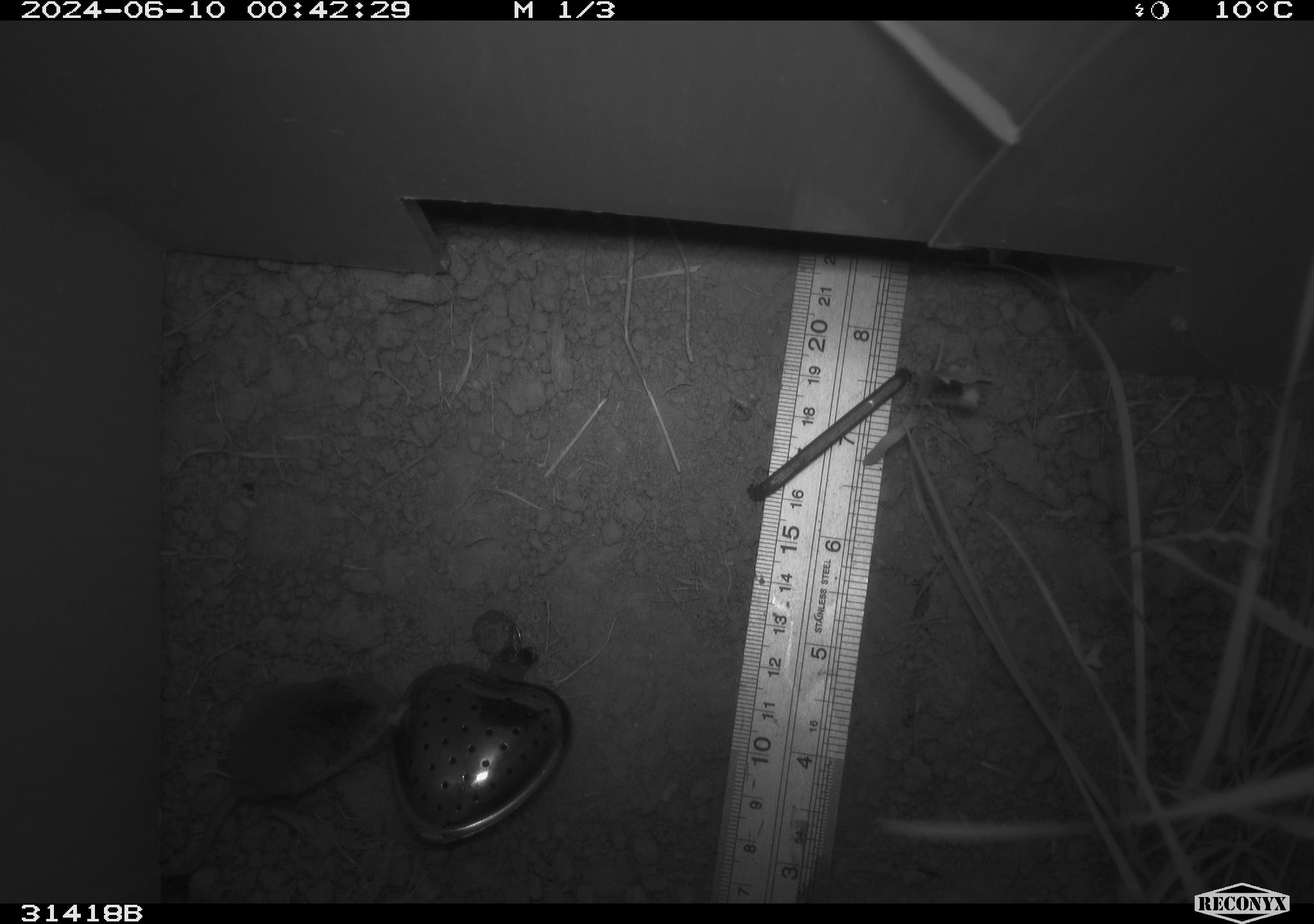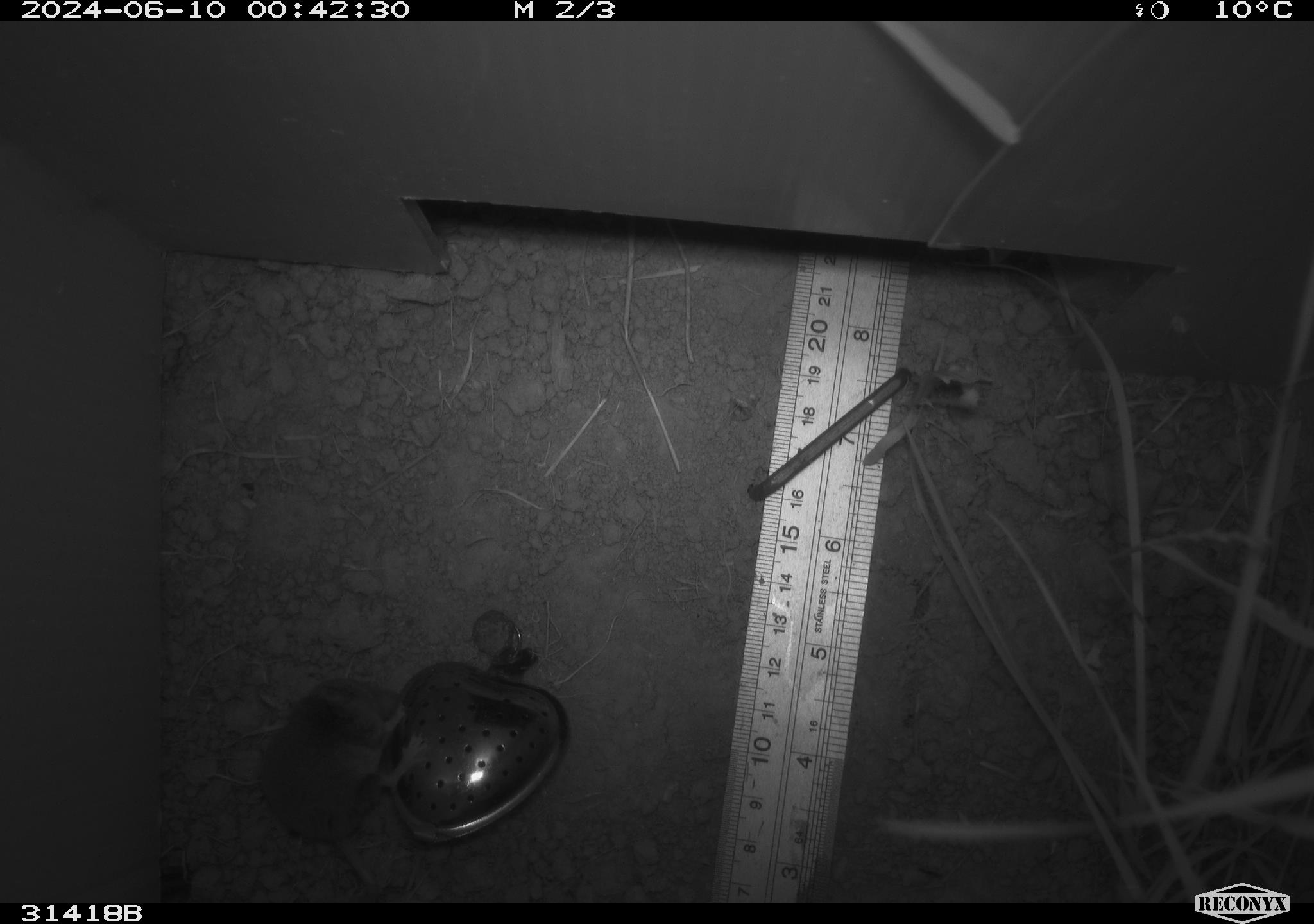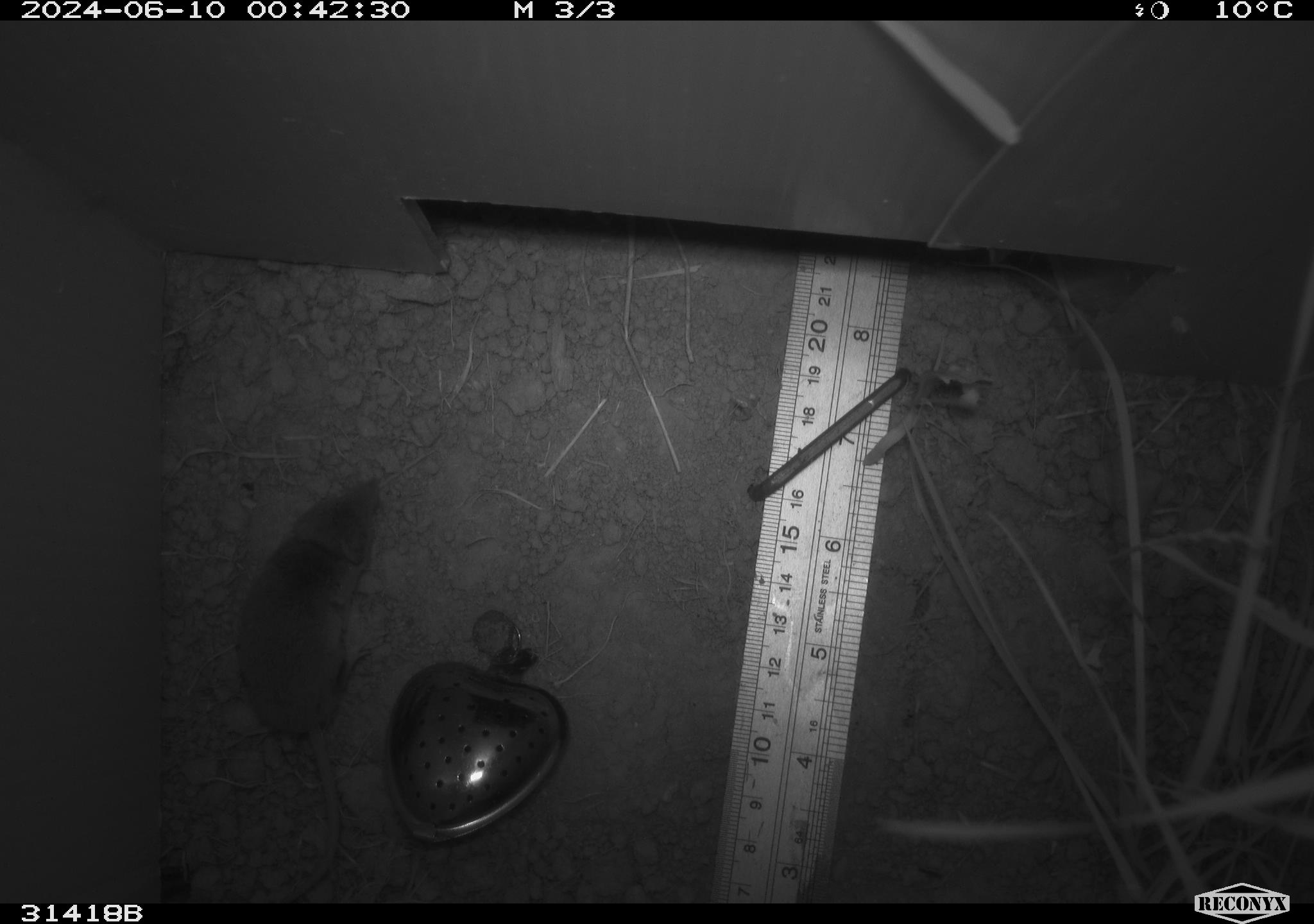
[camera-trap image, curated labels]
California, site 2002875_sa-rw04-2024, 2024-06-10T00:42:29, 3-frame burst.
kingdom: Animalia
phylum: Chordata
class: Mammalia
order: Eulipotyphla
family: Soricidae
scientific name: Soricidae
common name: shrews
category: soricidae family